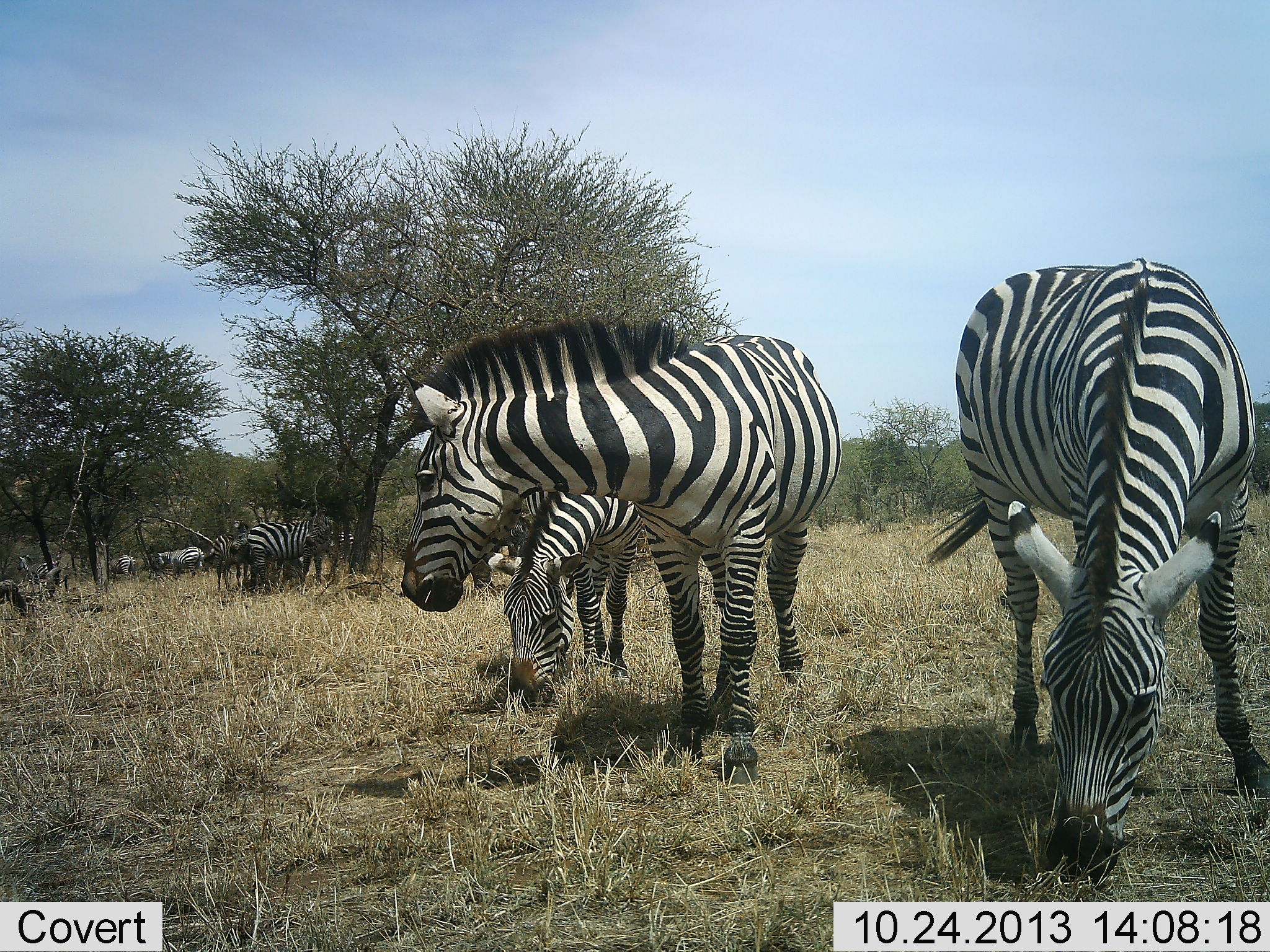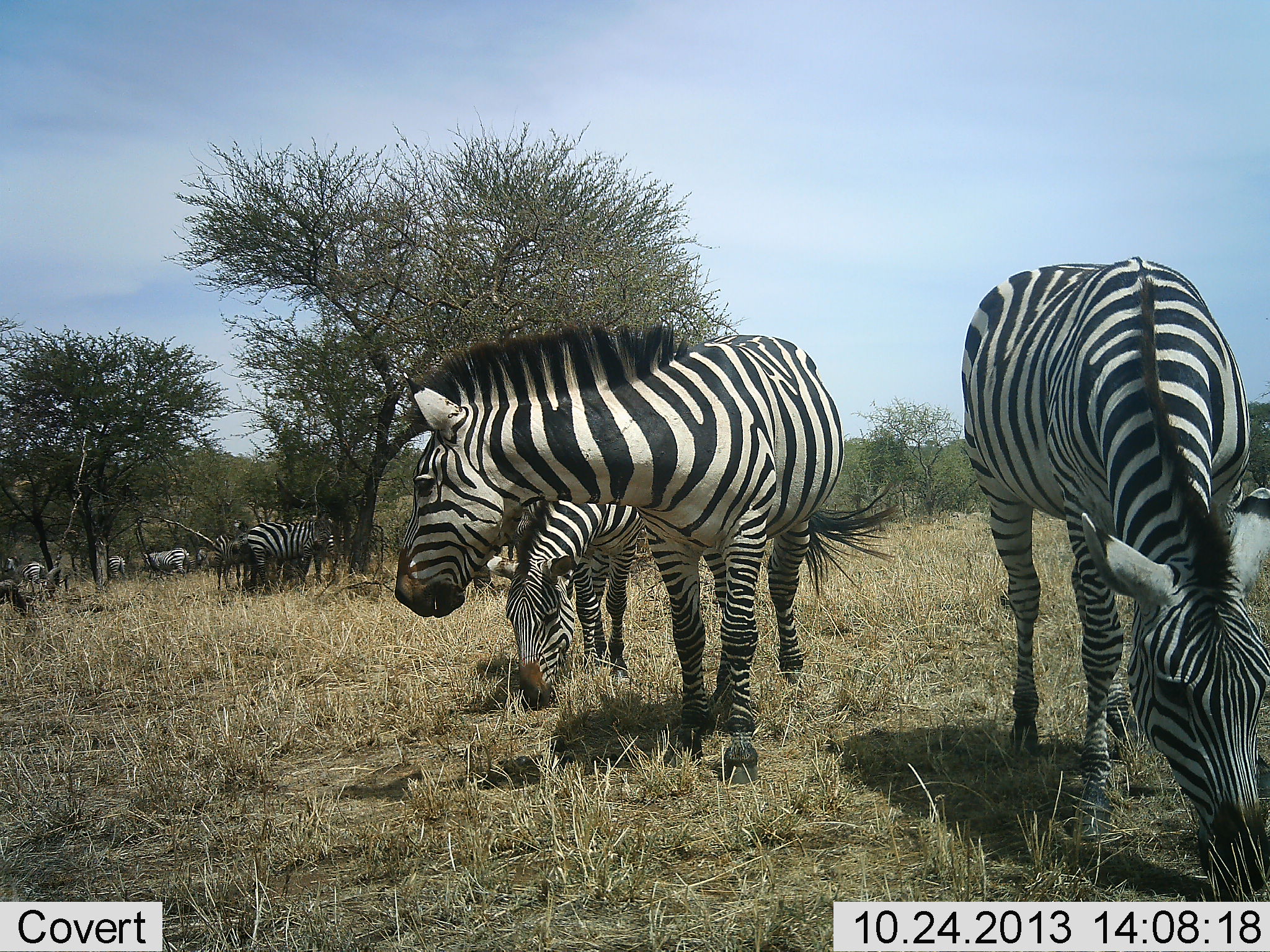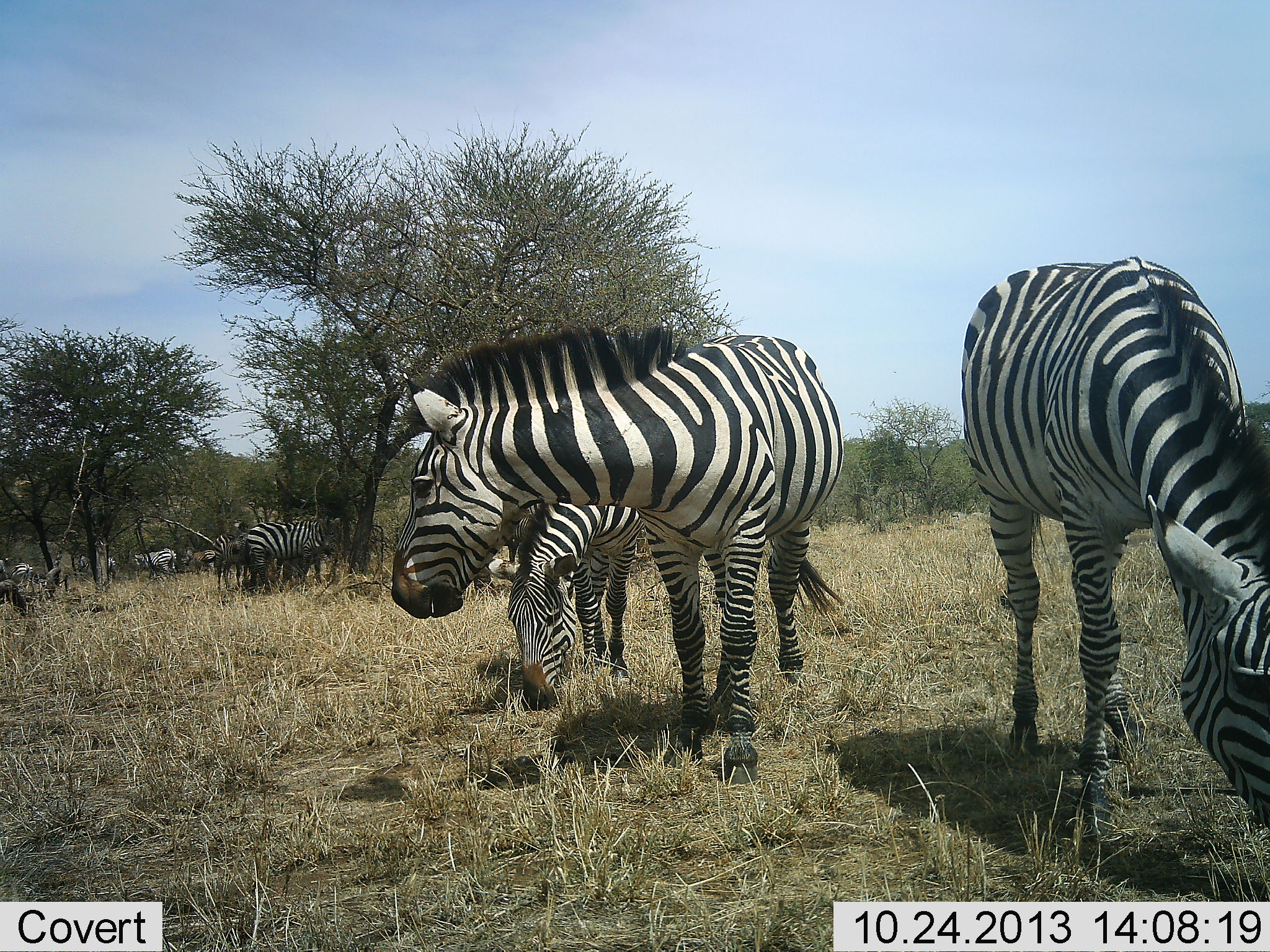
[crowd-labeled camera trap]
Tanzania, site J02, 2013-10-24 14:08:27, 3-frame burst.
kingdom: Animalia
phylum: Chordata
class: Mammalia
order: Perissodactyla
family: Equidae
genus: Equus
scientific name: Equus quagga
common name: plains zebra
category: zebra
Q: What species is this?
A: Zebra (plains zebra) (Equus quagga).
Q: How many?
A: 11-50.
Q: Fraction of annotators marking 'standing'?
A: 80%.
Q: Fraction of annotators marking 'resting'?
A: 0%.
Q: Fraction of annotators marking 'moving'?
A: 60%.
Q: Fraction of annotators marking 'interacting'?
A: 0%.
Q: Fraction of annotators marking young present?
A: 20%.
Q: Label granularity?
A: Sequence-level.